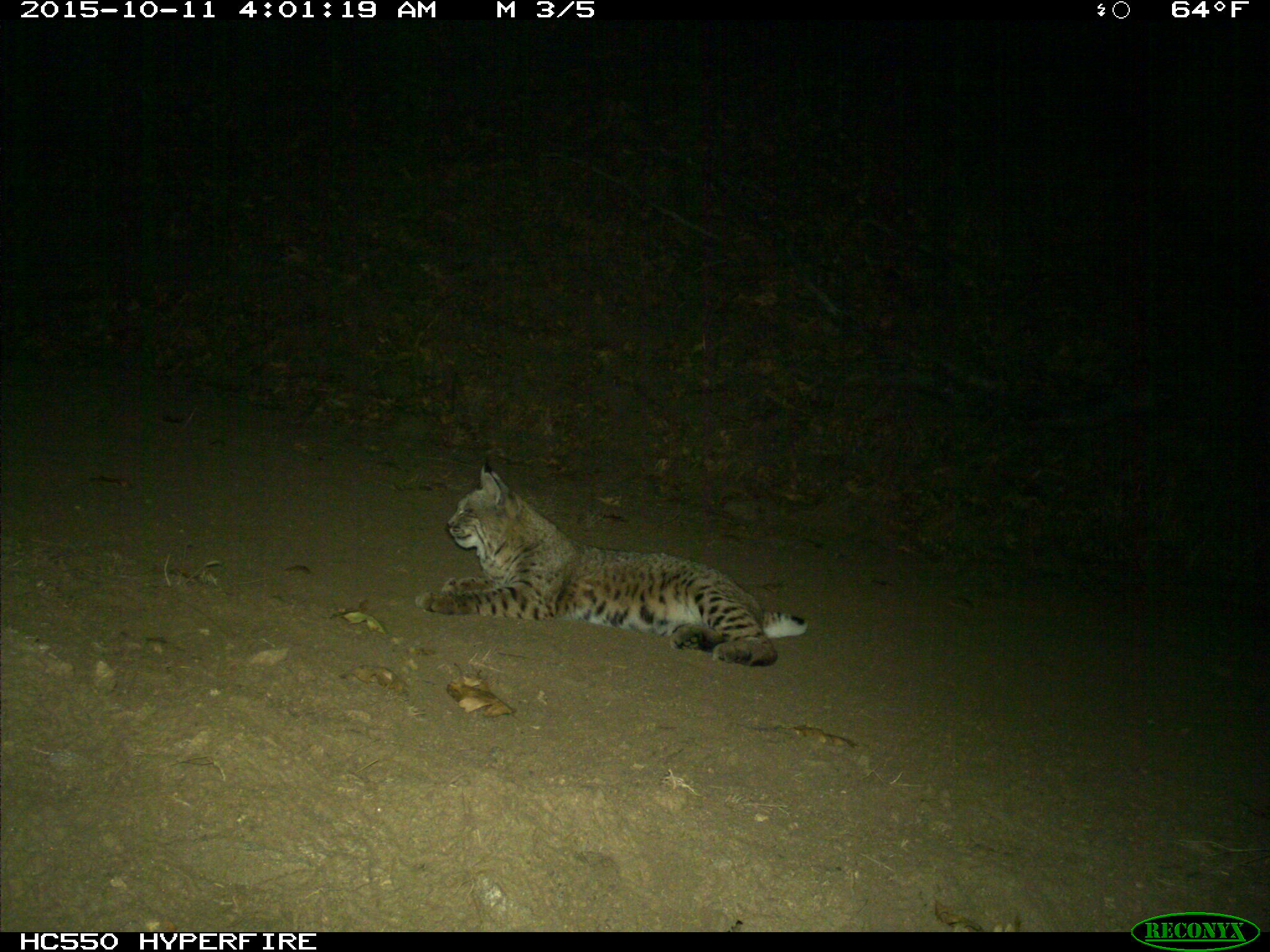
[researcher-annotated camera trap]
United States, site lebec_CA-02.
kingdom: Animalia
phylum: Chordata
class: Mammalia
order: Carnivora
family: Felidae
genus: Lynx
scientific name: Lynx rufus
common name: bobcat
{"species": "Lynx rufus (bobcat)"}